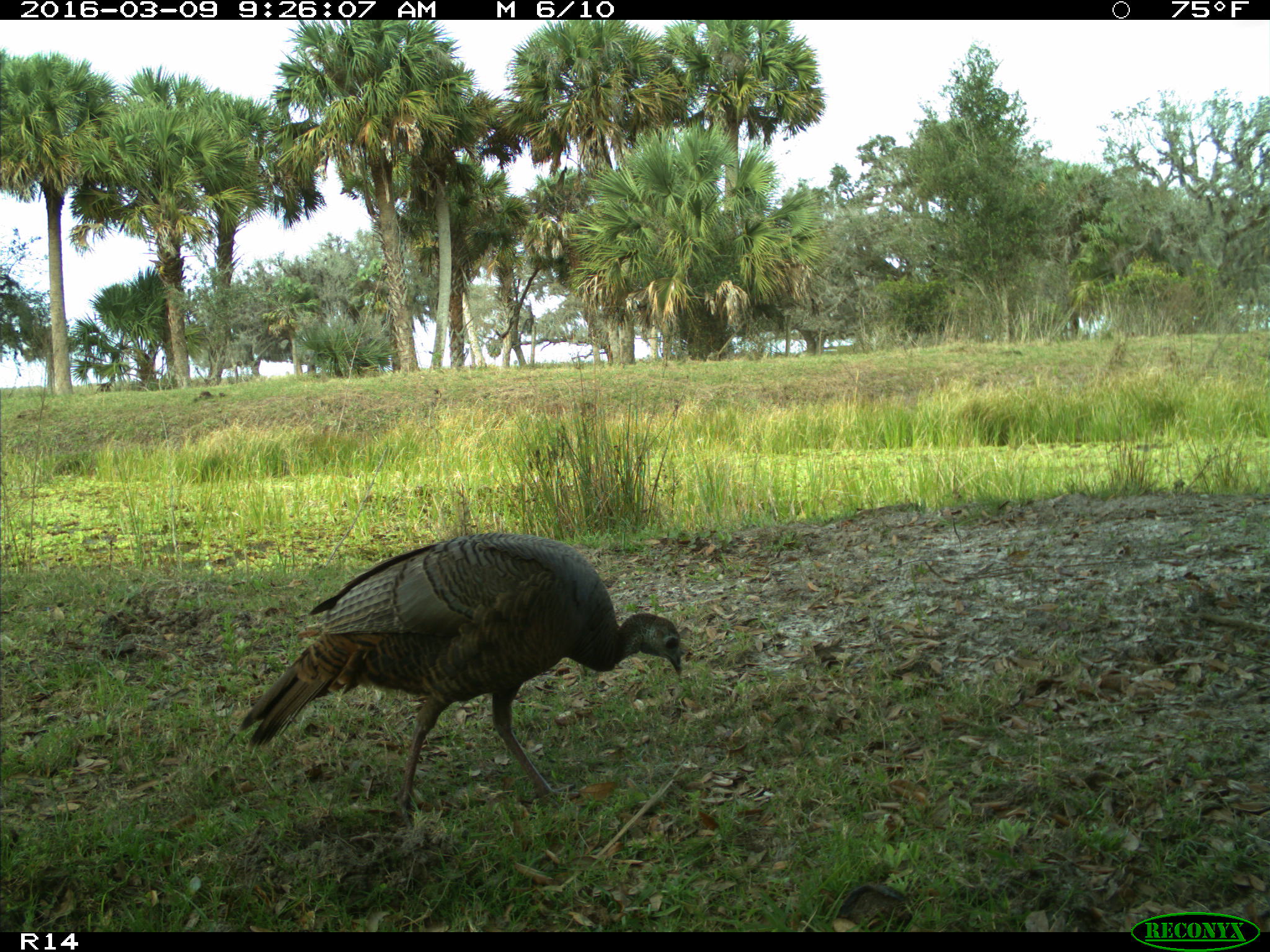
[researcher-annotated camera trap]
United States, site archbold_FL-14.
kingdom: Animalia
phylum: Chordata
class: Aves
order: Galliformes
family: Phasianidae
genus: Meleagris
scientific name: Meleagris gallopavo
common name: wild turkey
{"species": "Meleagris gallopavo (wild turkey)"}